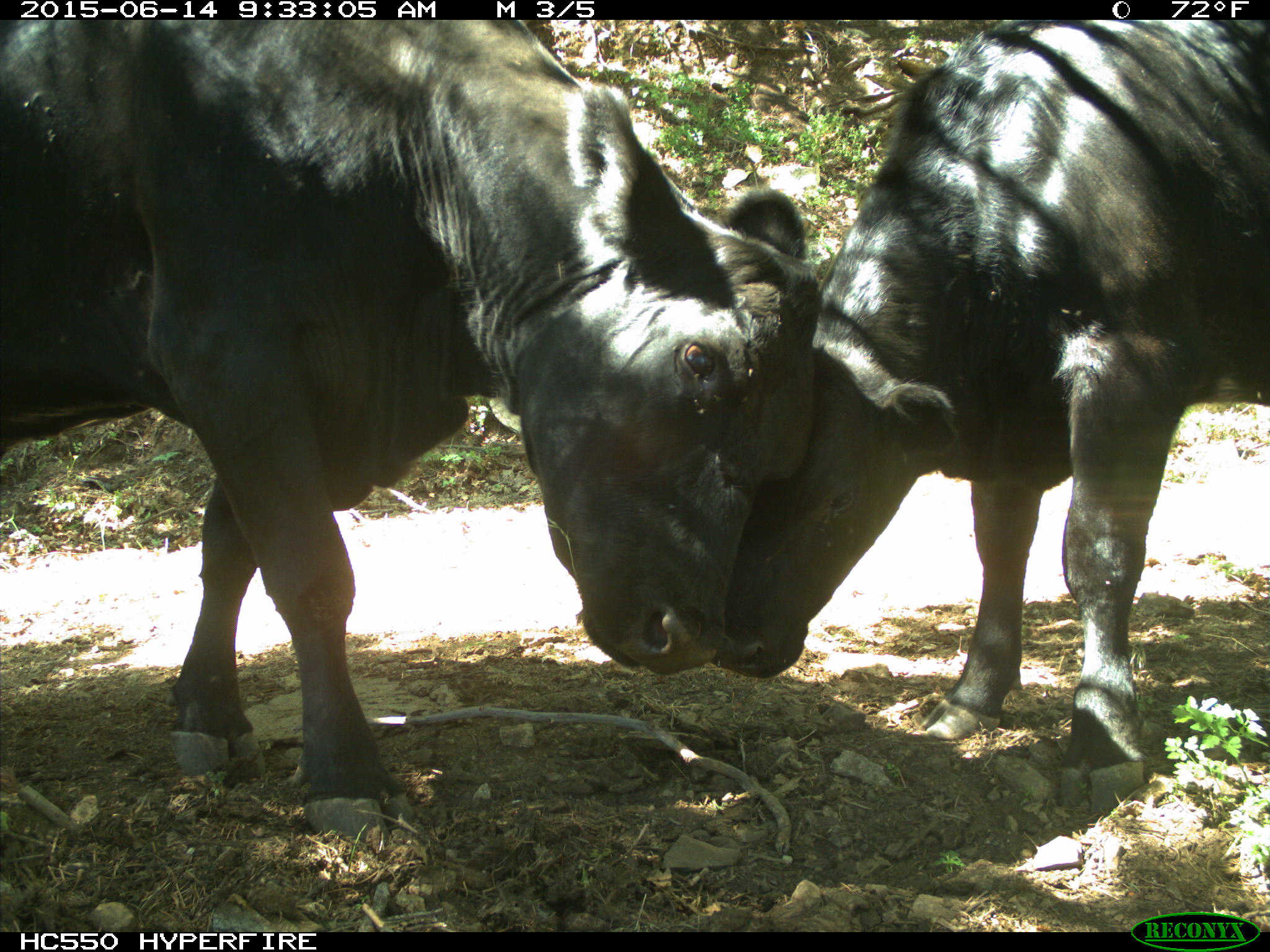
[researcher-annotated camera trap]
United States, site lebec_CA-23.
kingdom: Animalia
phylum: Chordata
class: Mammalia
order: Artiodactyla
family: Bovidae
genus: Bos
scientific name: Bos taurus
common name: domestic cow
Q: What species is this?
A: Bos taurus (domestic cow).